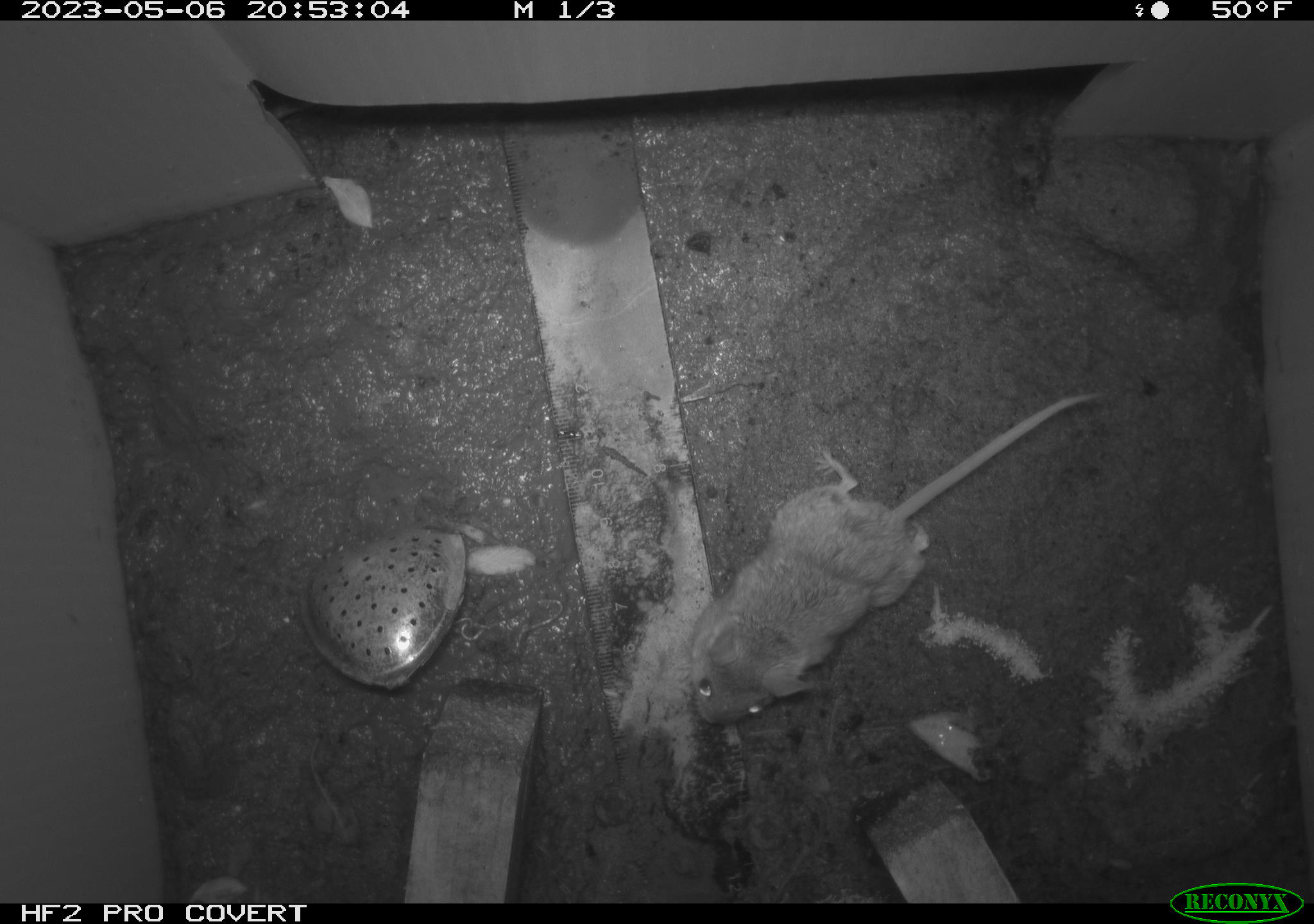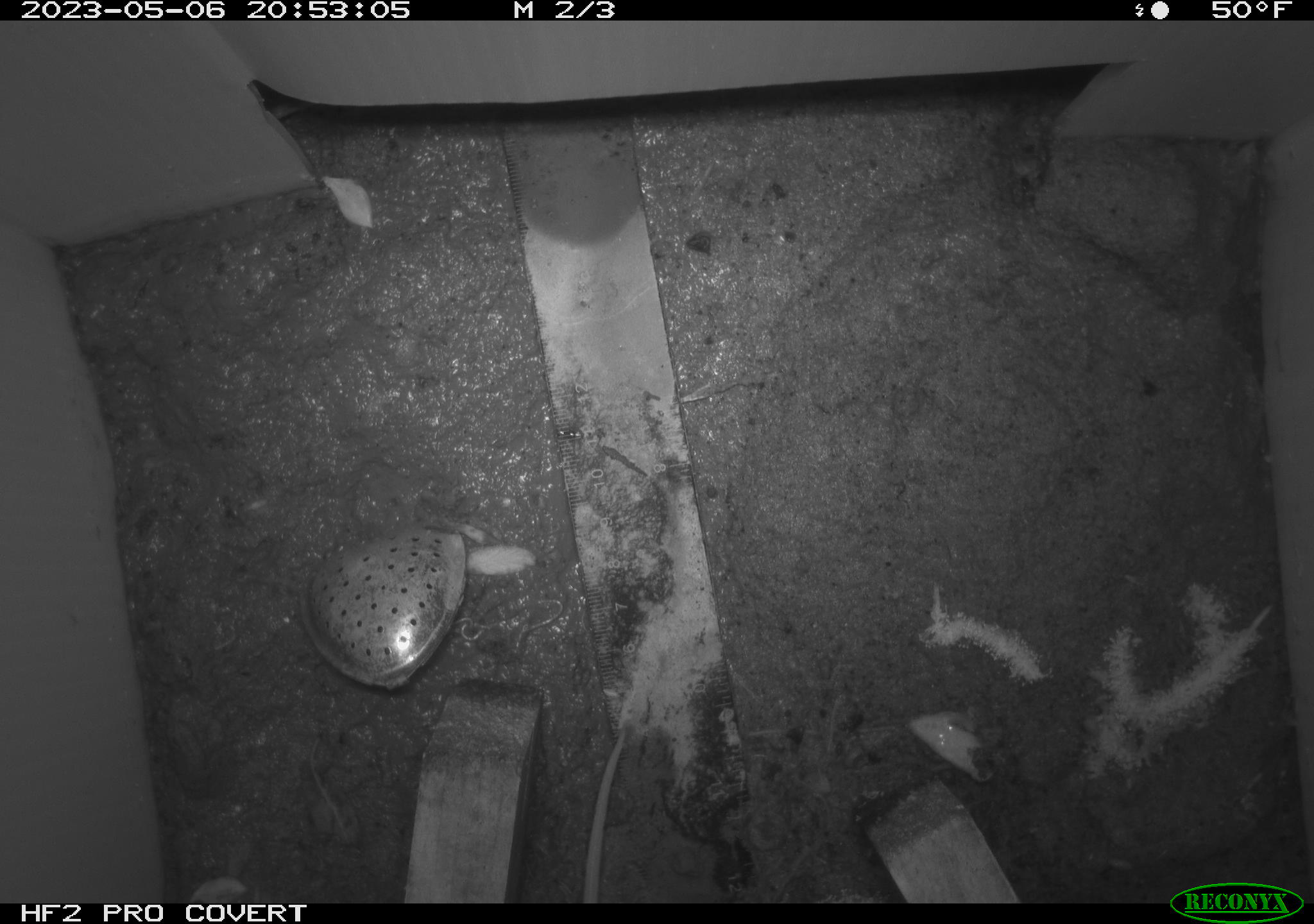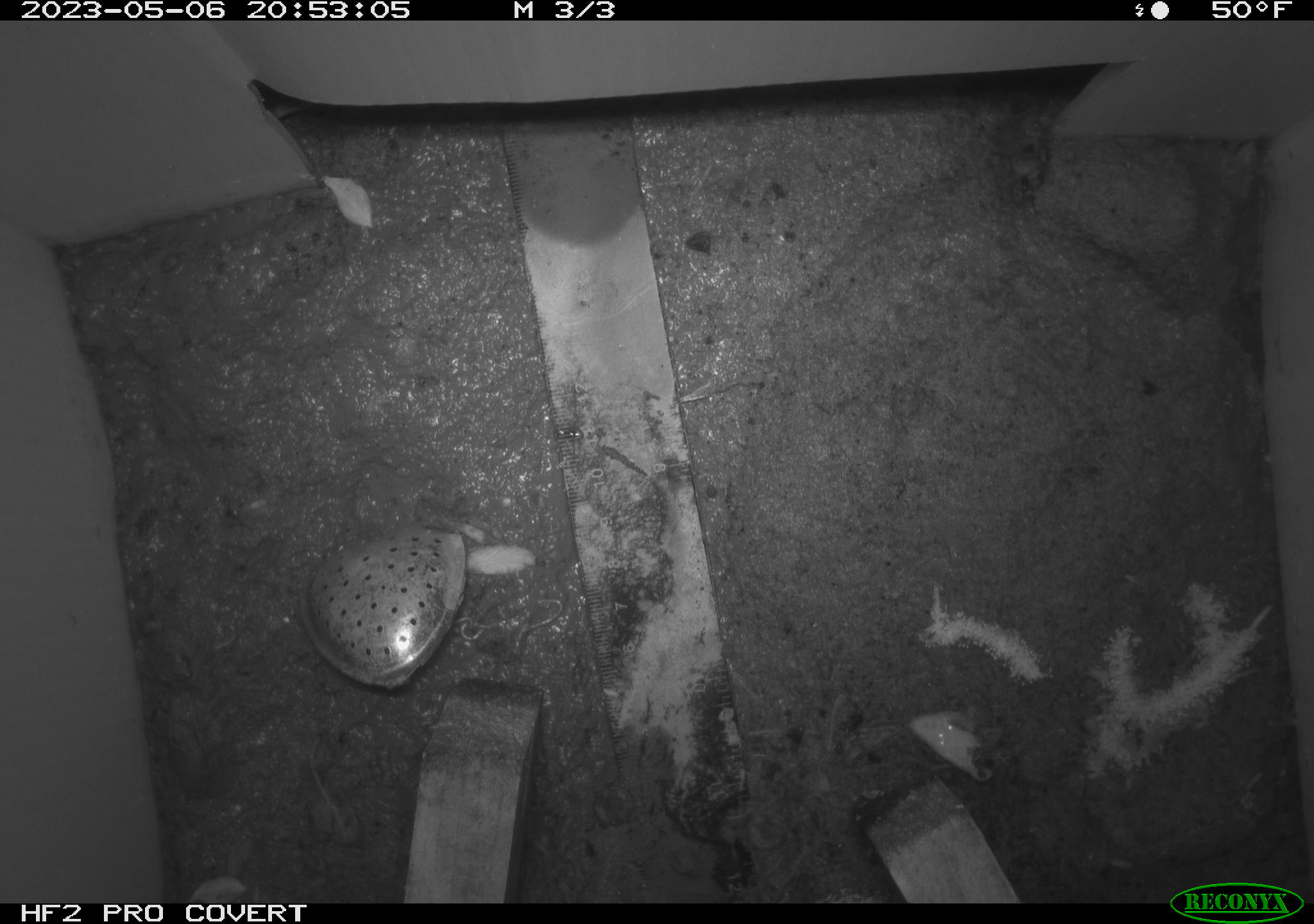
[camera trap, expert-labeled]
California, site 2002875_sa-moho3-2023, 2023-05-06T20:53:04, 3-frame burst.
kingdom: Animalia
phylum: Chordata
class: Mammalia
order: Rodentia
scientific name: Rodentia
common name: mouse species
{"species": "mouse species (Rodentia)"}